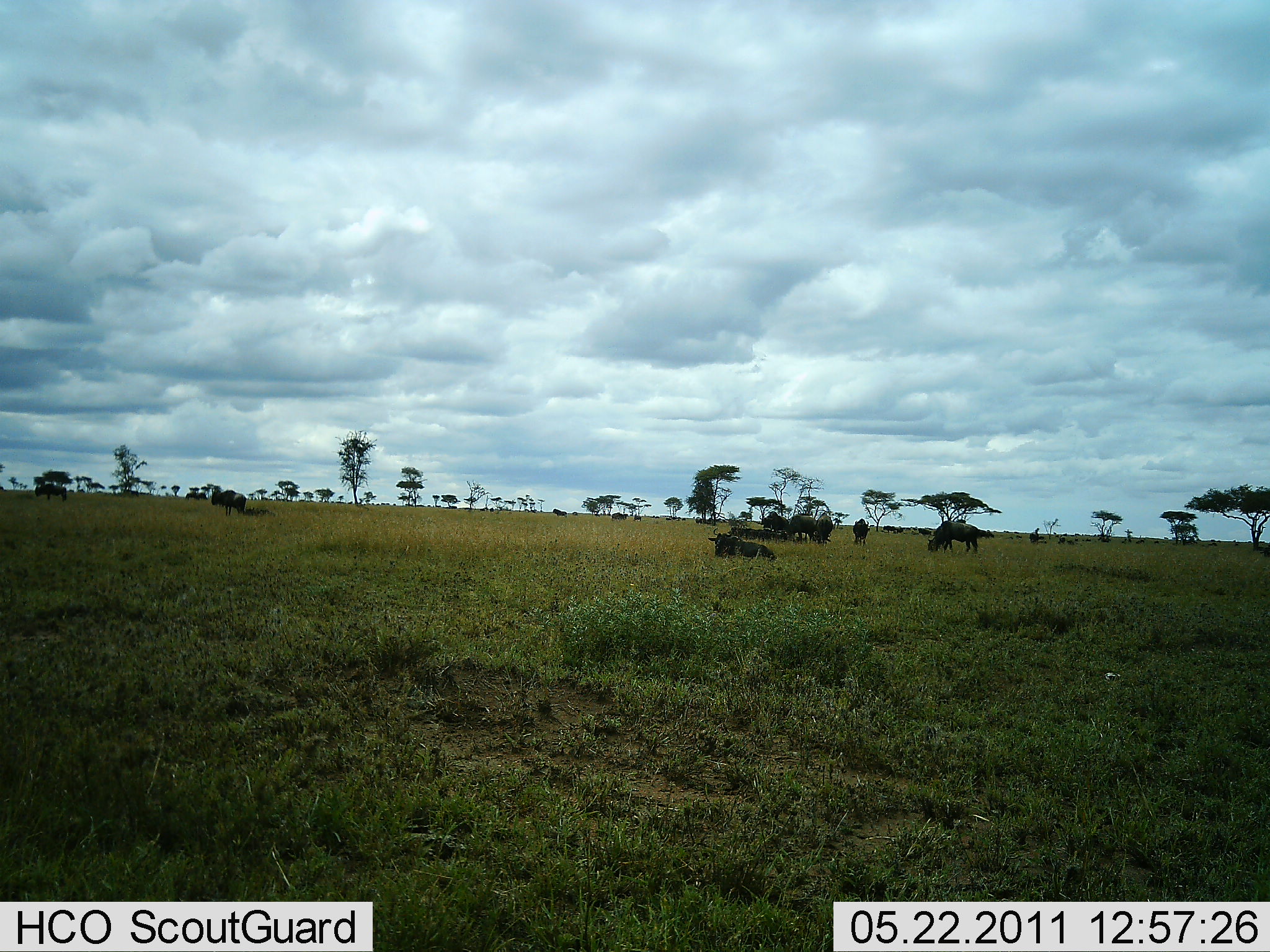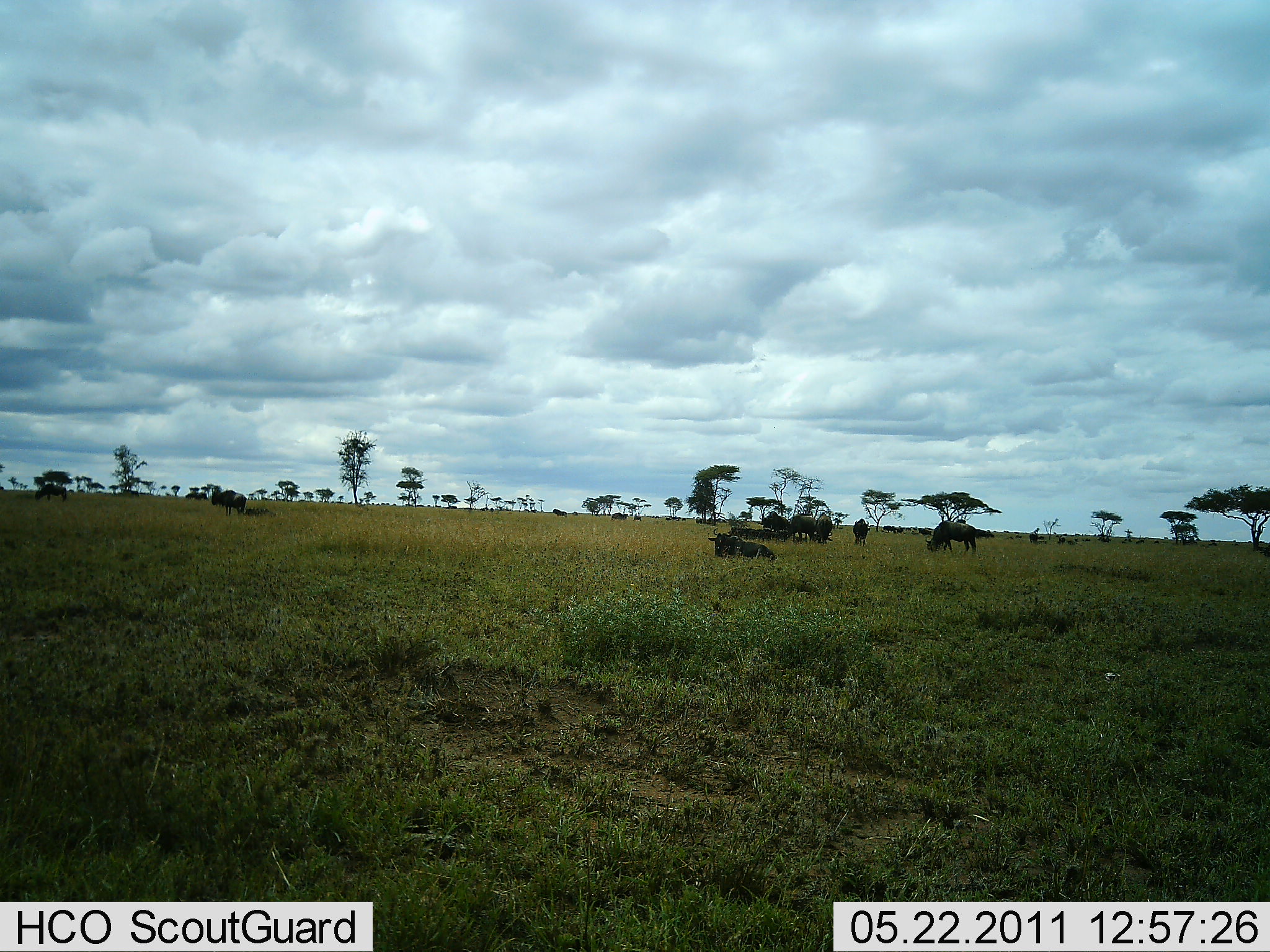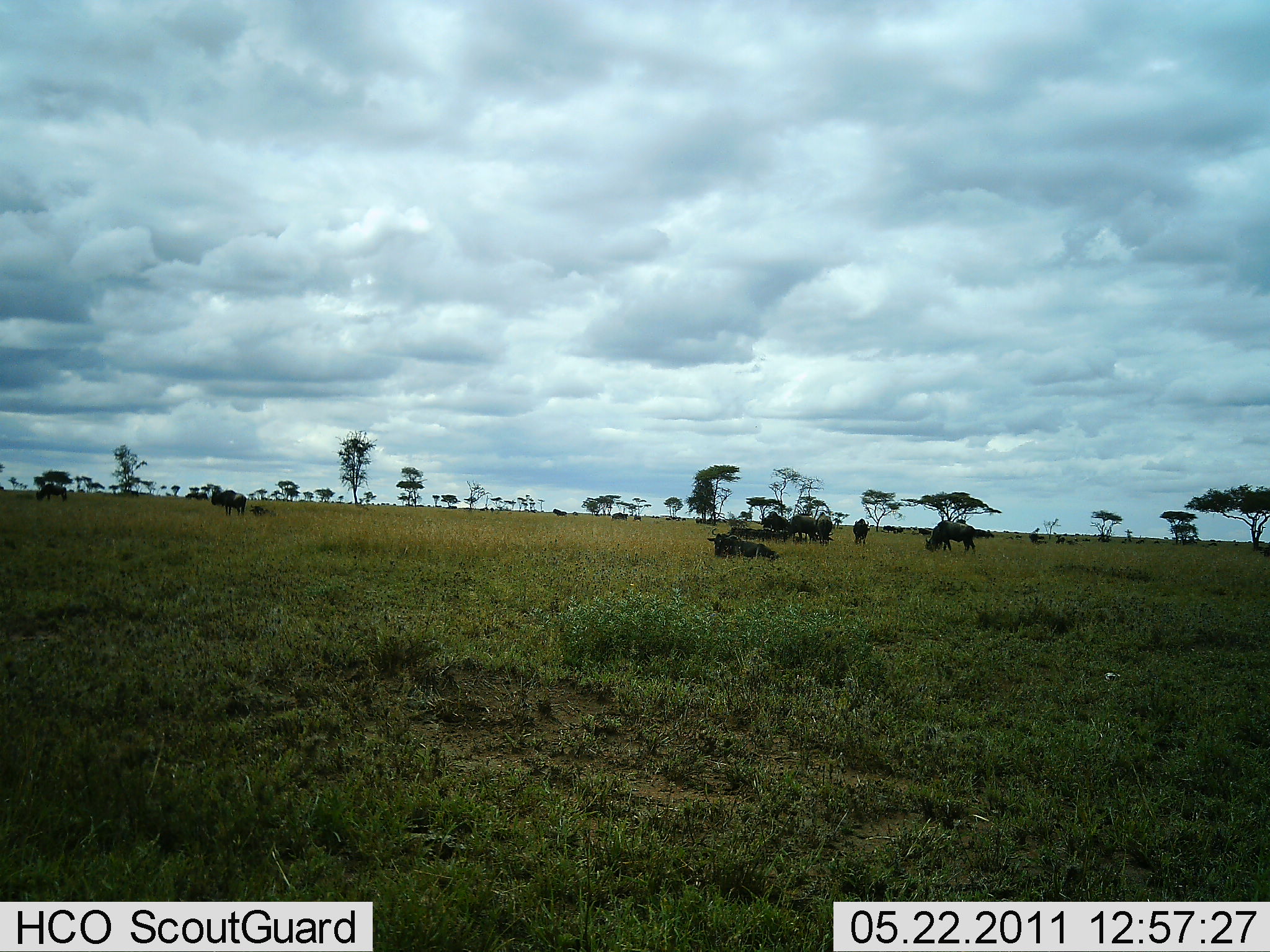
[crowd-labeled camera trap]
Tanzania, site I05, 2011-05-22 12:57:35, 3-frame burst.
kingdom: Animalia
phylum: Chordata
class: Mammalia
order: Artiodactyla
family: Bovidae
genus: Connochaetes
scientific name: Connochaetes taurinus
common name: blue wildebeest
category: wildebeest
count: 10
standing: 36%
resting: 64%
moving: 9%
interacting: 9%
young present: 18%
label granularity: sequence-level